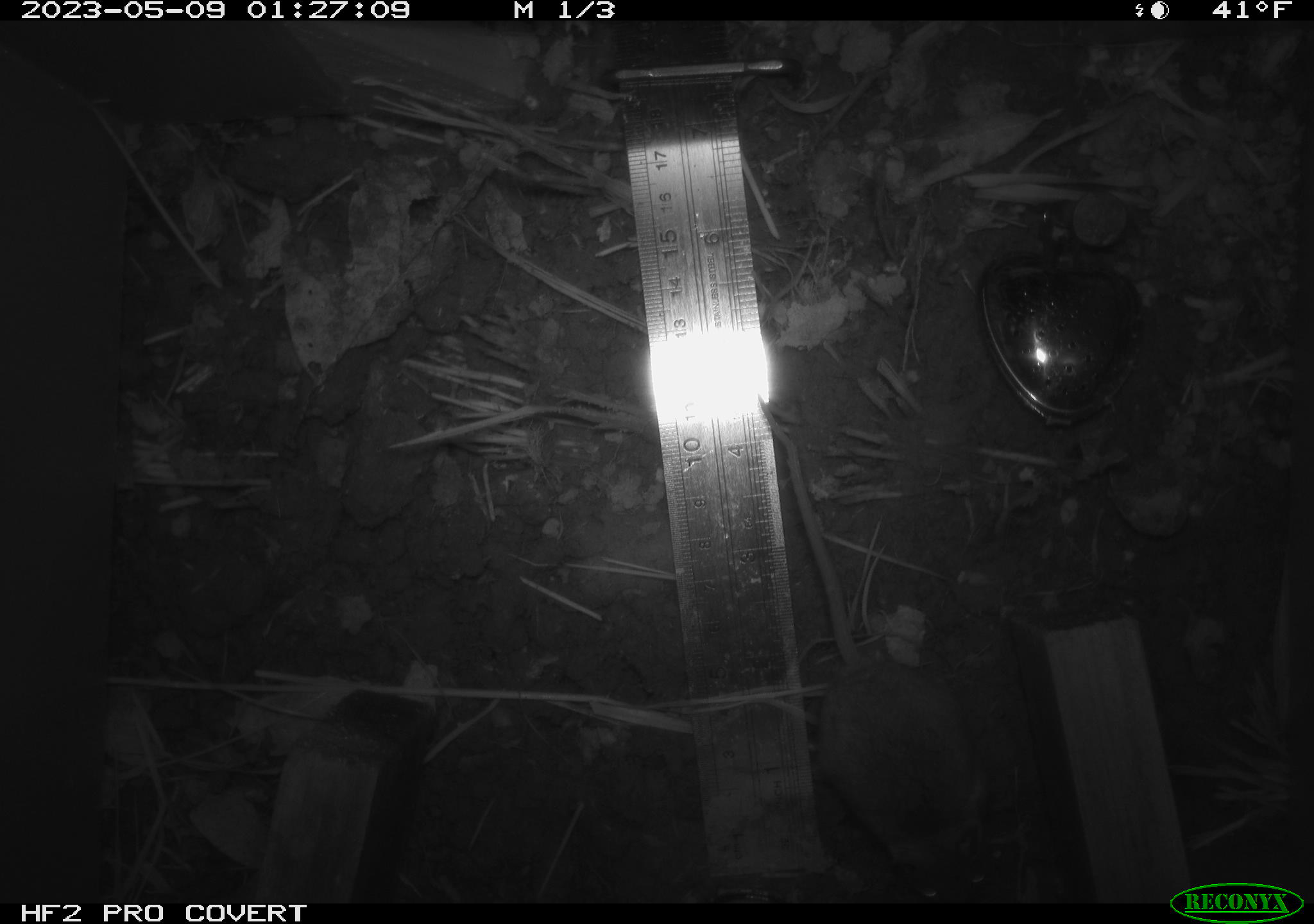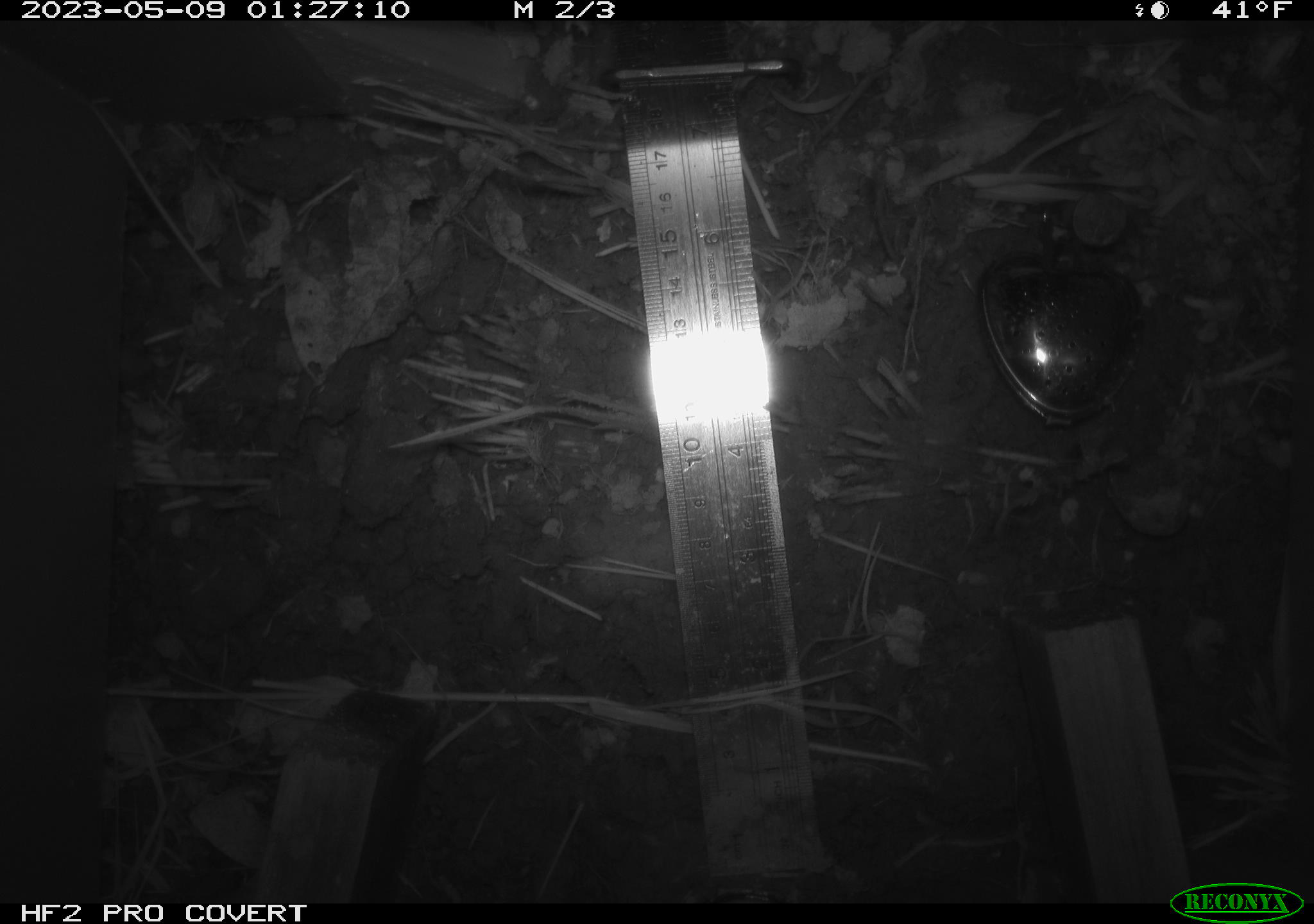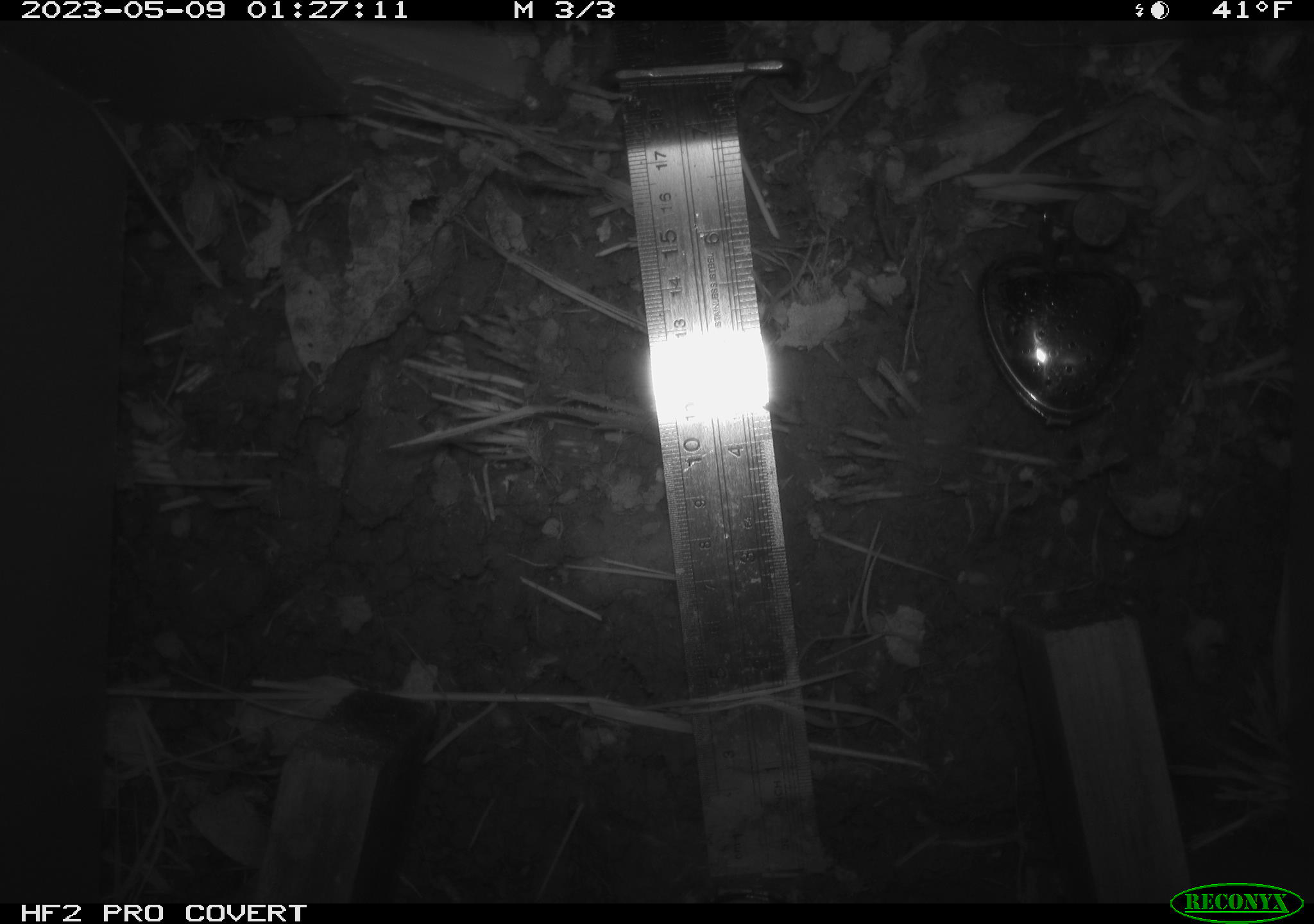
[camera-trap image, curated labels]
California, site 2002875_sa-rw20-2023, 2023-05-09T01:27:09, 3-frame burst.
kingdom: Animalia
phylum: Chordata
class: Mammalia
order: Rodentia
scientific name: Rodentia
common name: mouse species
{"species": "mouse species (Rodentia)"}